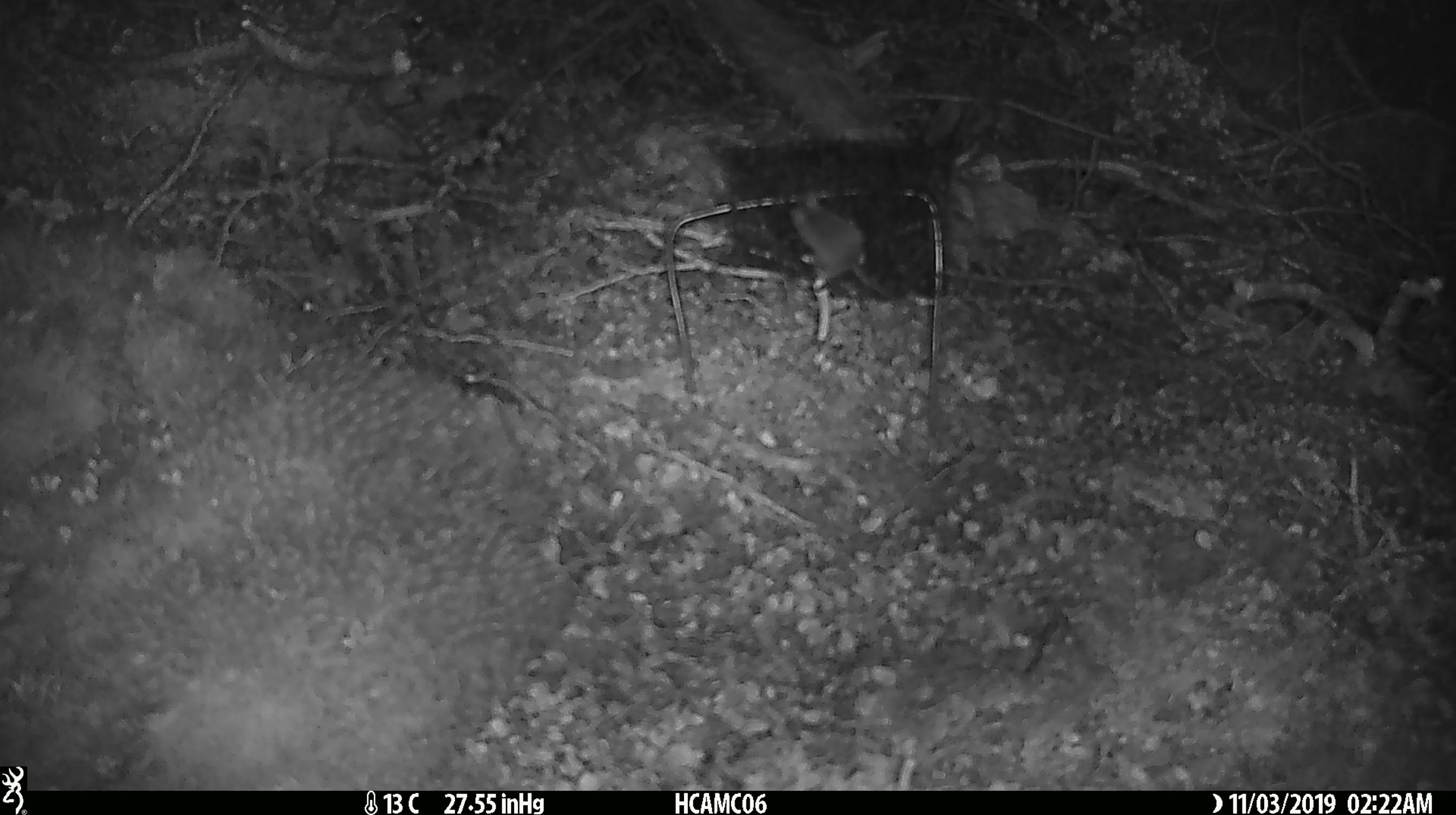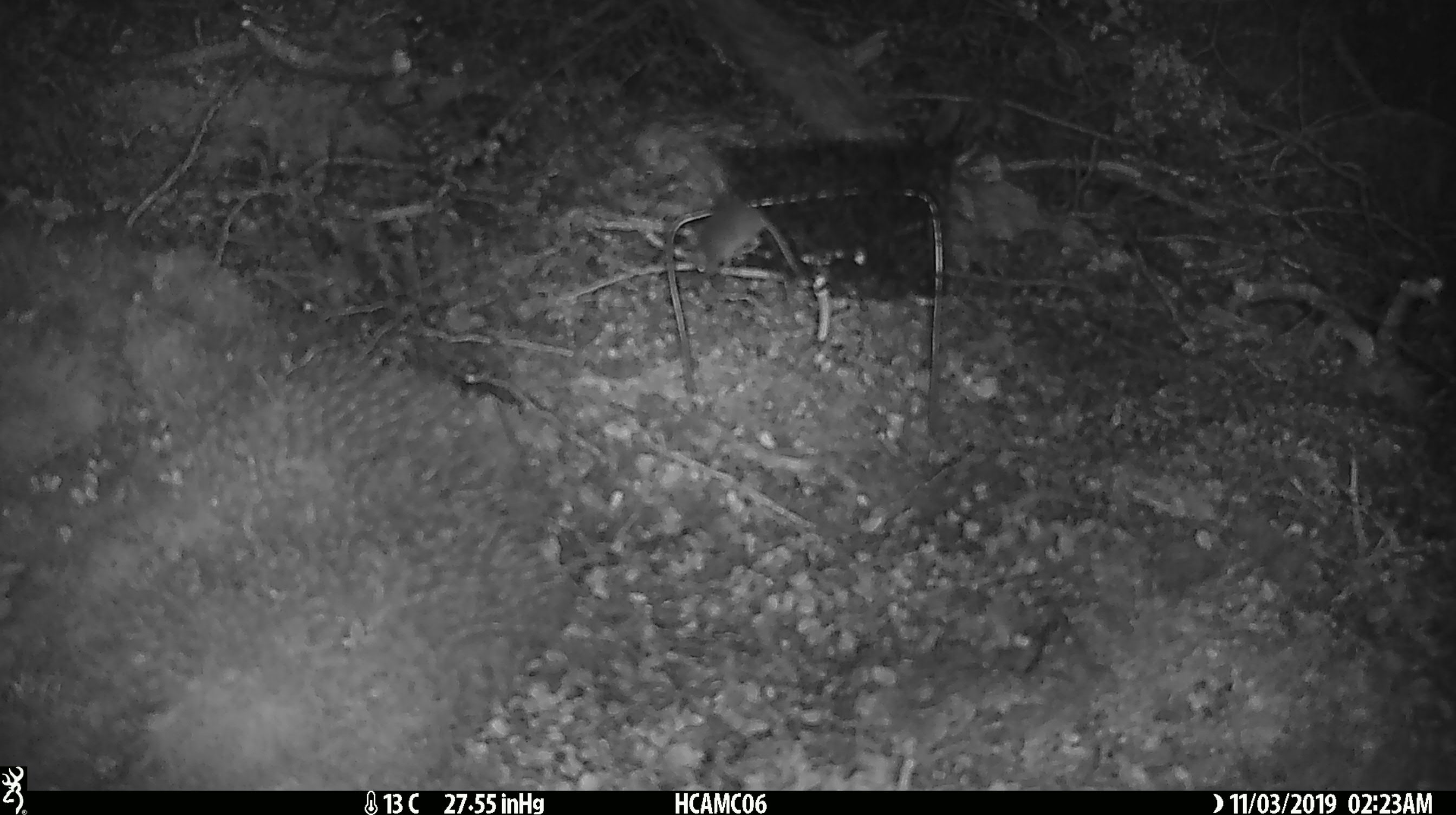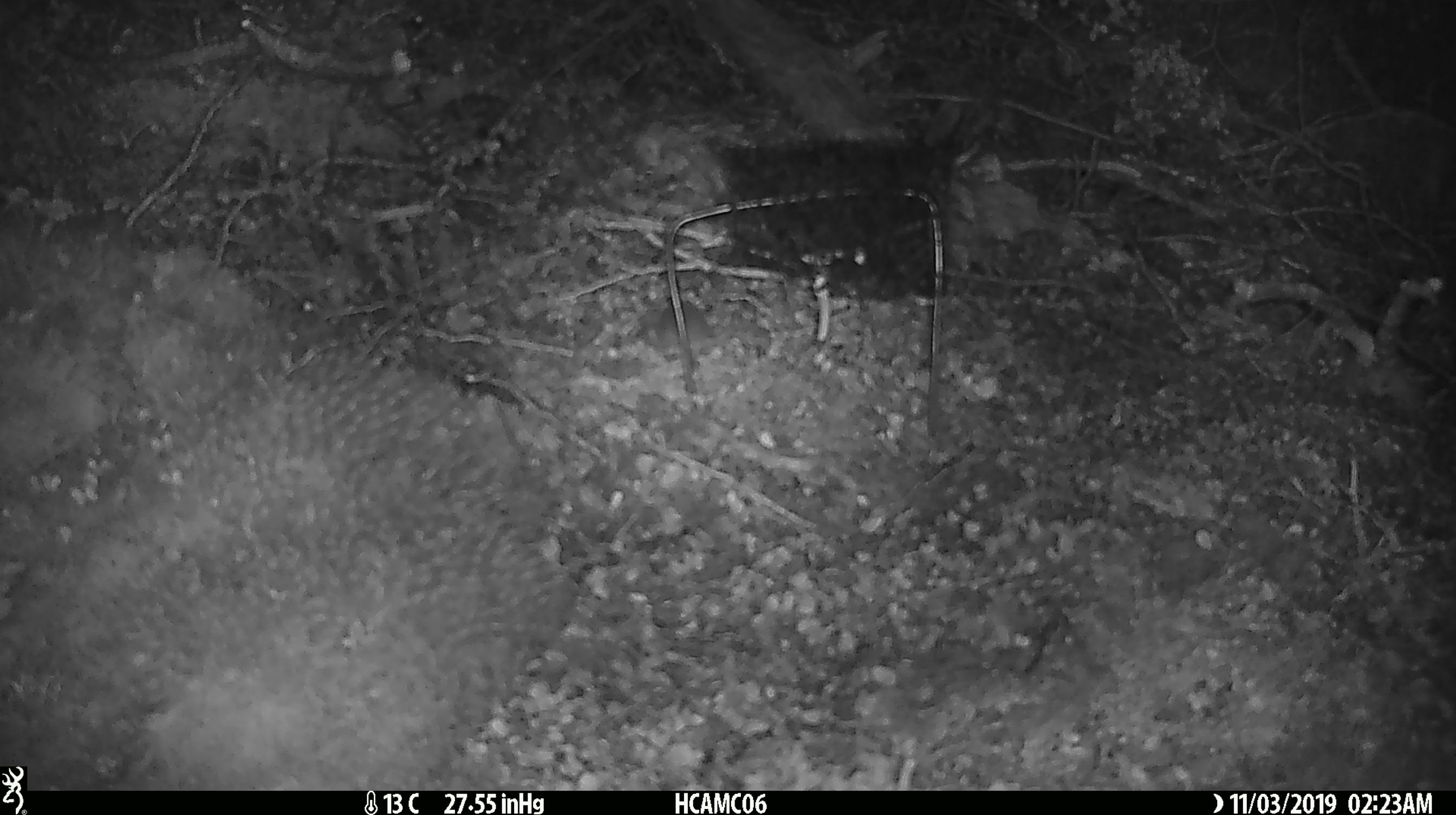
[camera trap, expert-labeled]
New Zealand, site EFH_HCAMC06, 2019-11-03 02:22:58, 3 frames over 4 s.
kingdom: Animalia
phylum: Chordata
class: Mammalia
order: Rodentia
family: Muridae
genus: Mus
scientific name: Mus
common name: mouse